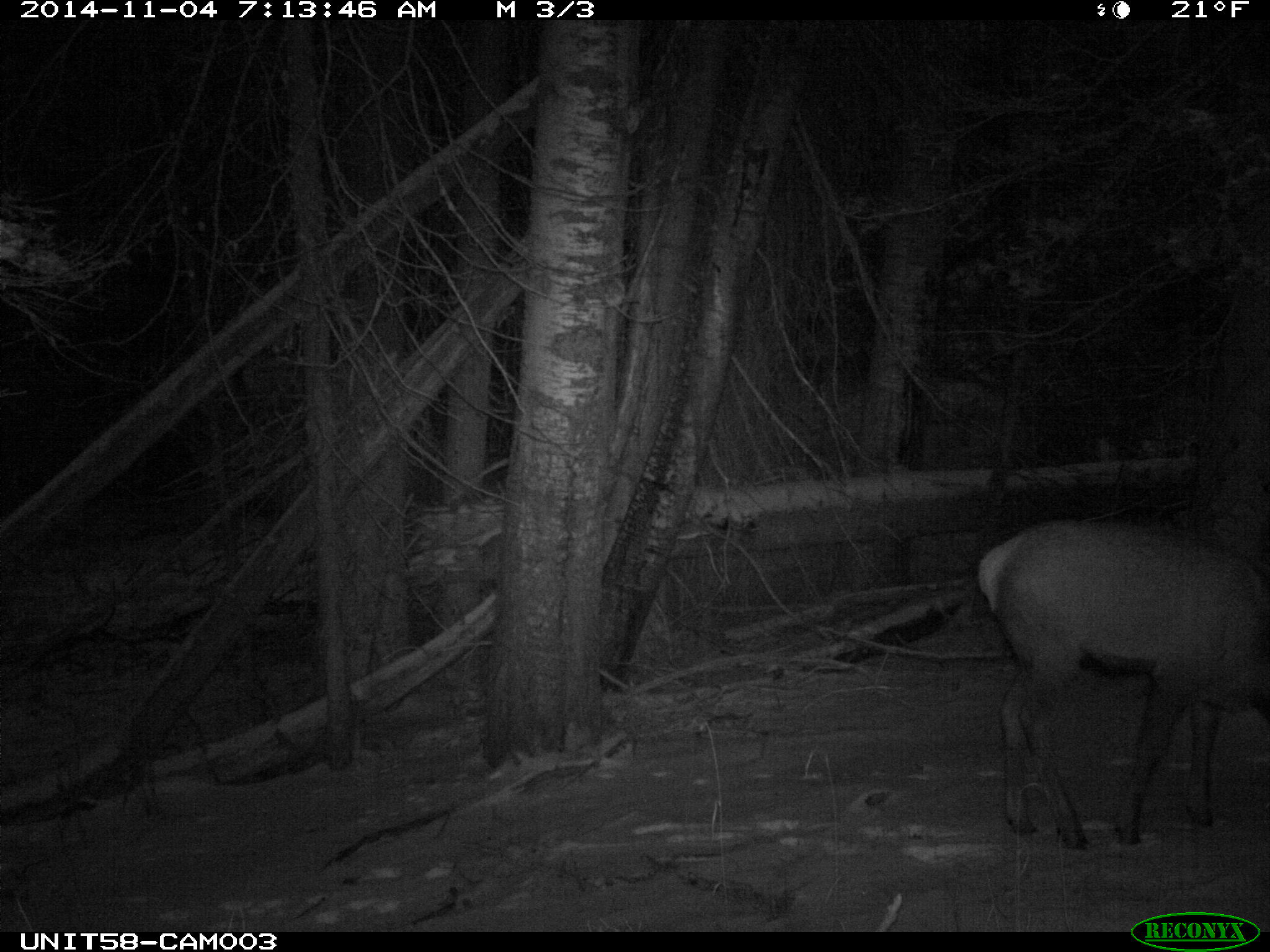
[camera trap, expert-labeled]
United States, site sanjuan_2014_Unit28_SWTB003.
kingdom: Animalia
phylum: Chordata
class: Mammalia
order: Artiodactyla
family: Cervidae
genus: Cervus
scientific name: Cervus elaphus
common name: red deer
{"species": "Cervus elaphus (red deer)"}